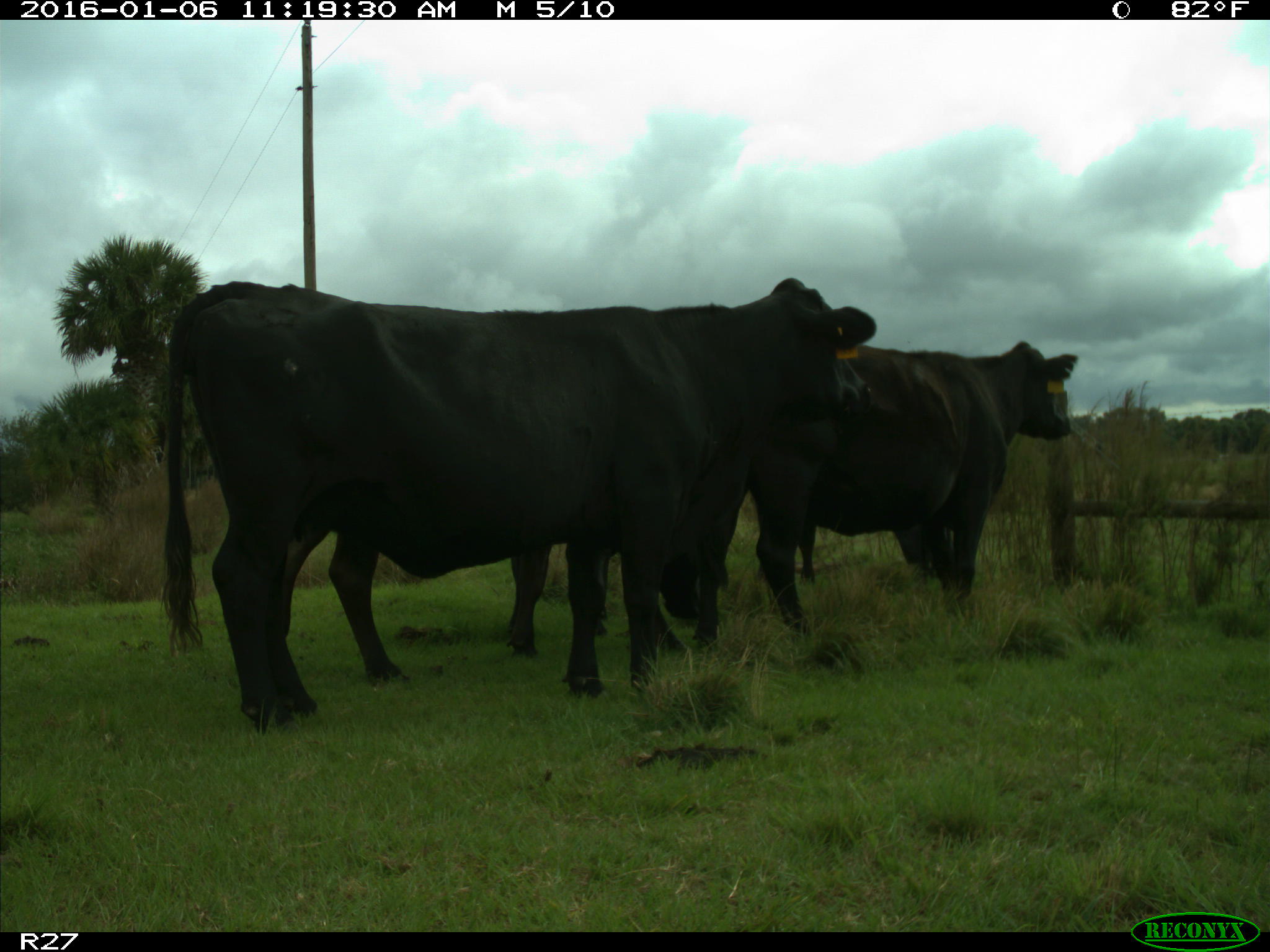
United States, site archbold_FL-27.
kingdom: Animalia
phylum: Chordata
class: Mammalia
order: Artiodactyla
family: Bovidae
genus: Bos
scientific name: Bos taurus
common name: domestic cow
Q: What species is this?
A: Bos taurus (domestic cow).